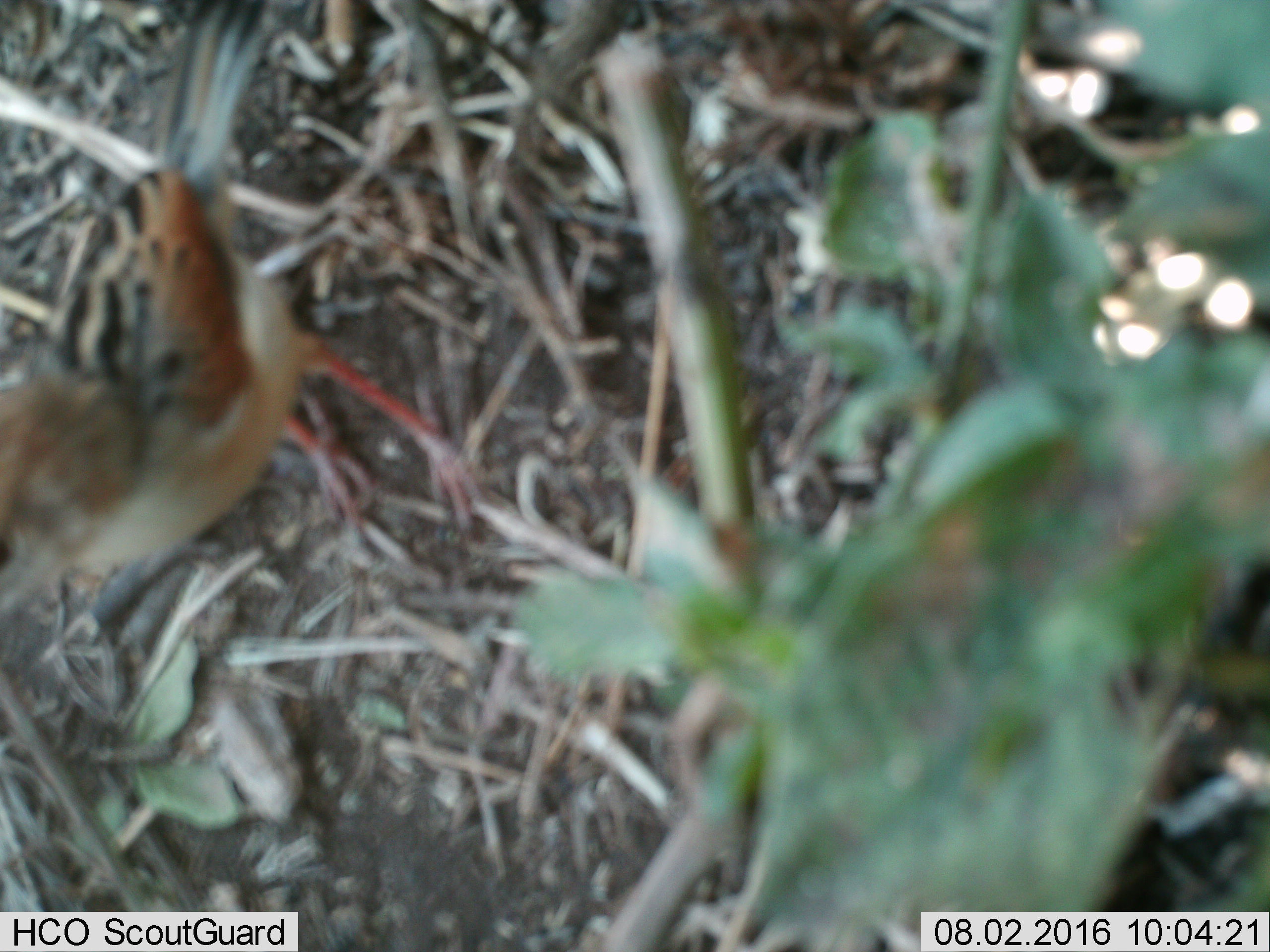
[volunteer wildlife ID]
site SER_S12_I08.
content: unidentified animal